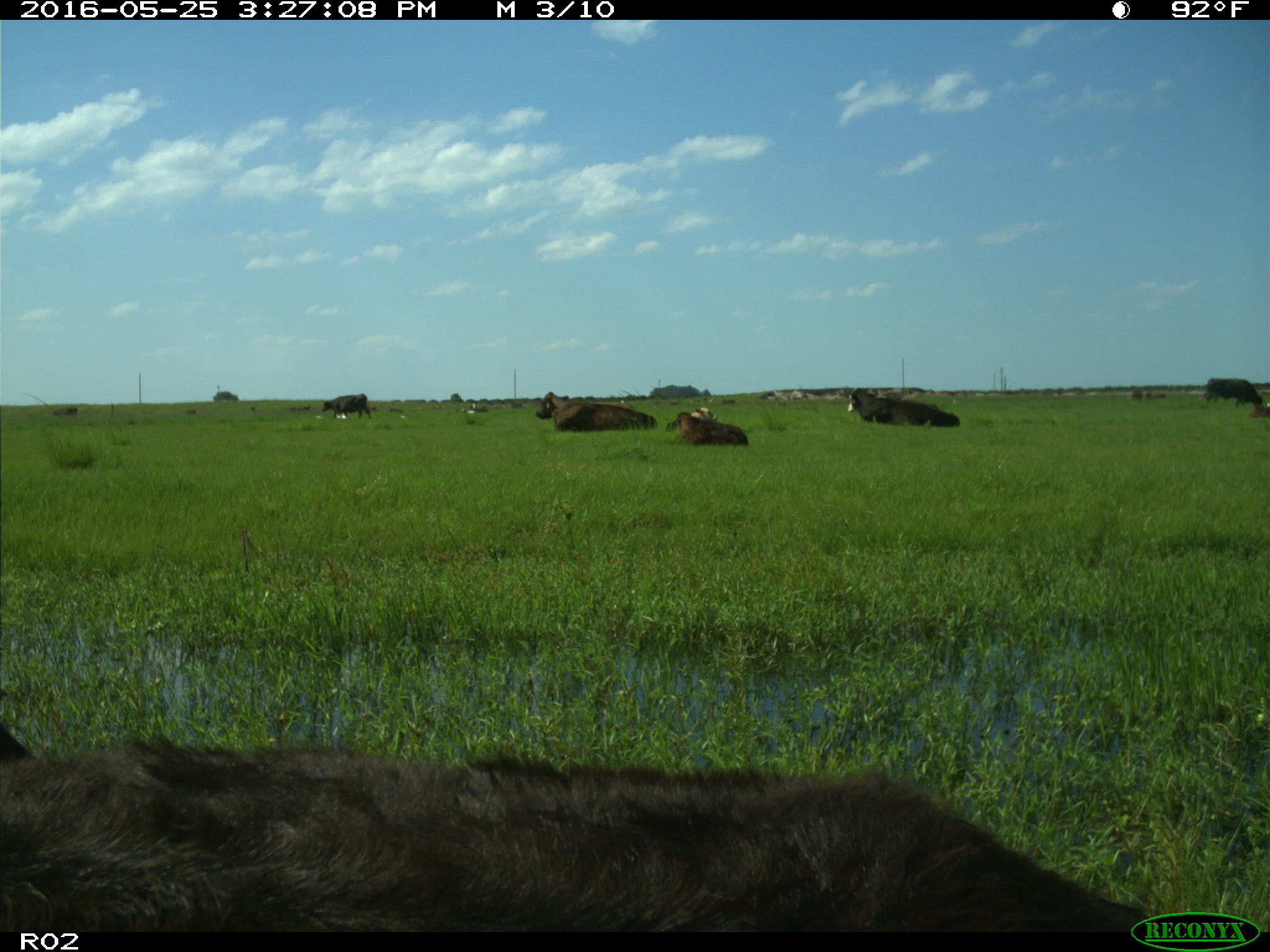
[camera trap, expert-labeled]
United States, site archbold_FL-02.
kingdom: Animalia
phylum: Chordata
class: Mammalia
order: Artiodactyla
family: Bovidae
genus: Bos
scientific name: Bos taurus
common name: domestic cow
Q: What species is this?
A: Bos taurus (domestic cow).